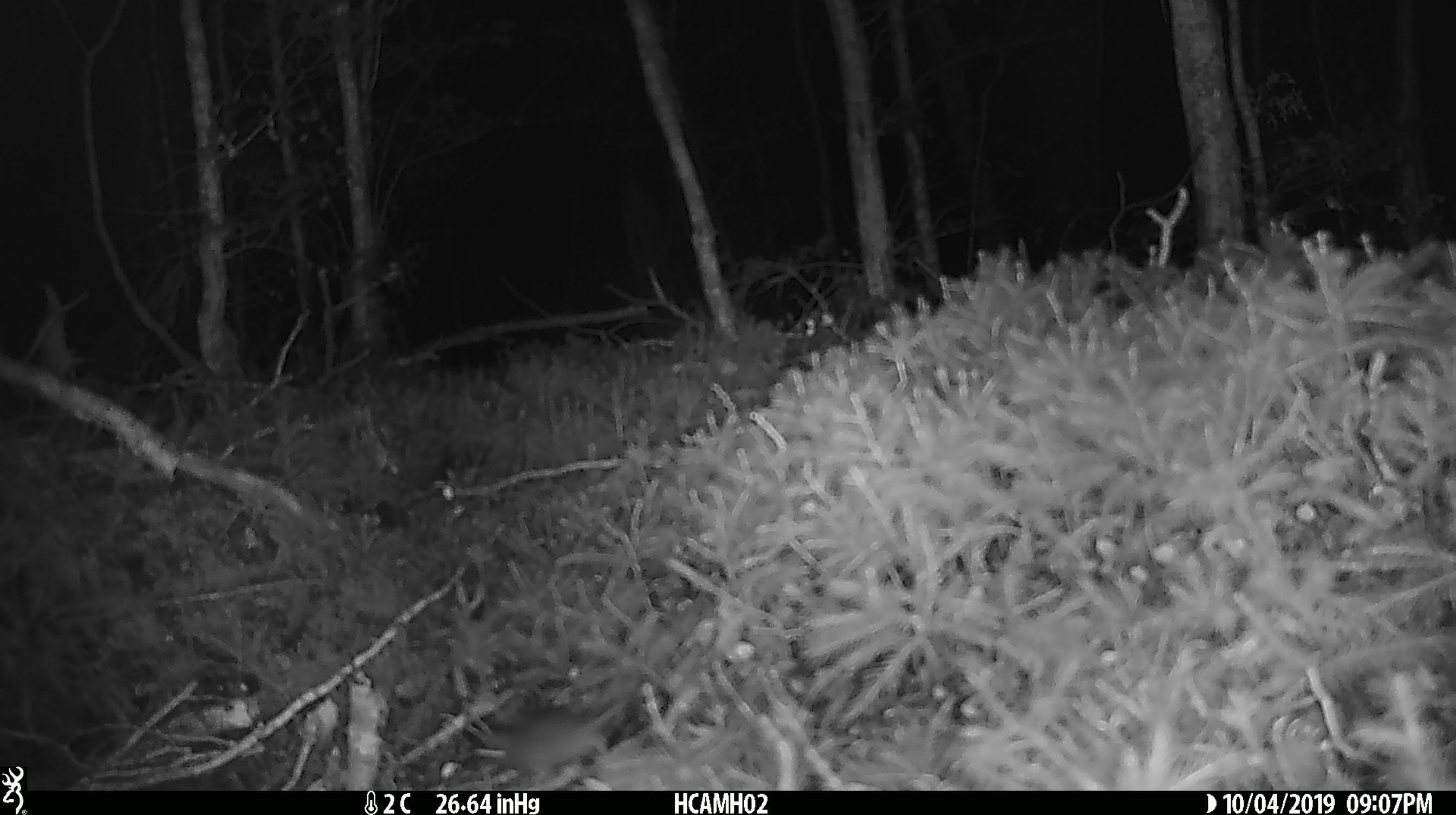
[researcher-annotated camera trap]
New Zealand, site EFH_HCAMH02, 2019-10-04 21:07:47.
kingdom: Animalia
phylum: Chordata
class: Mammalia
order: Rodentia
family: Muridae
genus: Mus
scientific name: Mus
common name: mouse